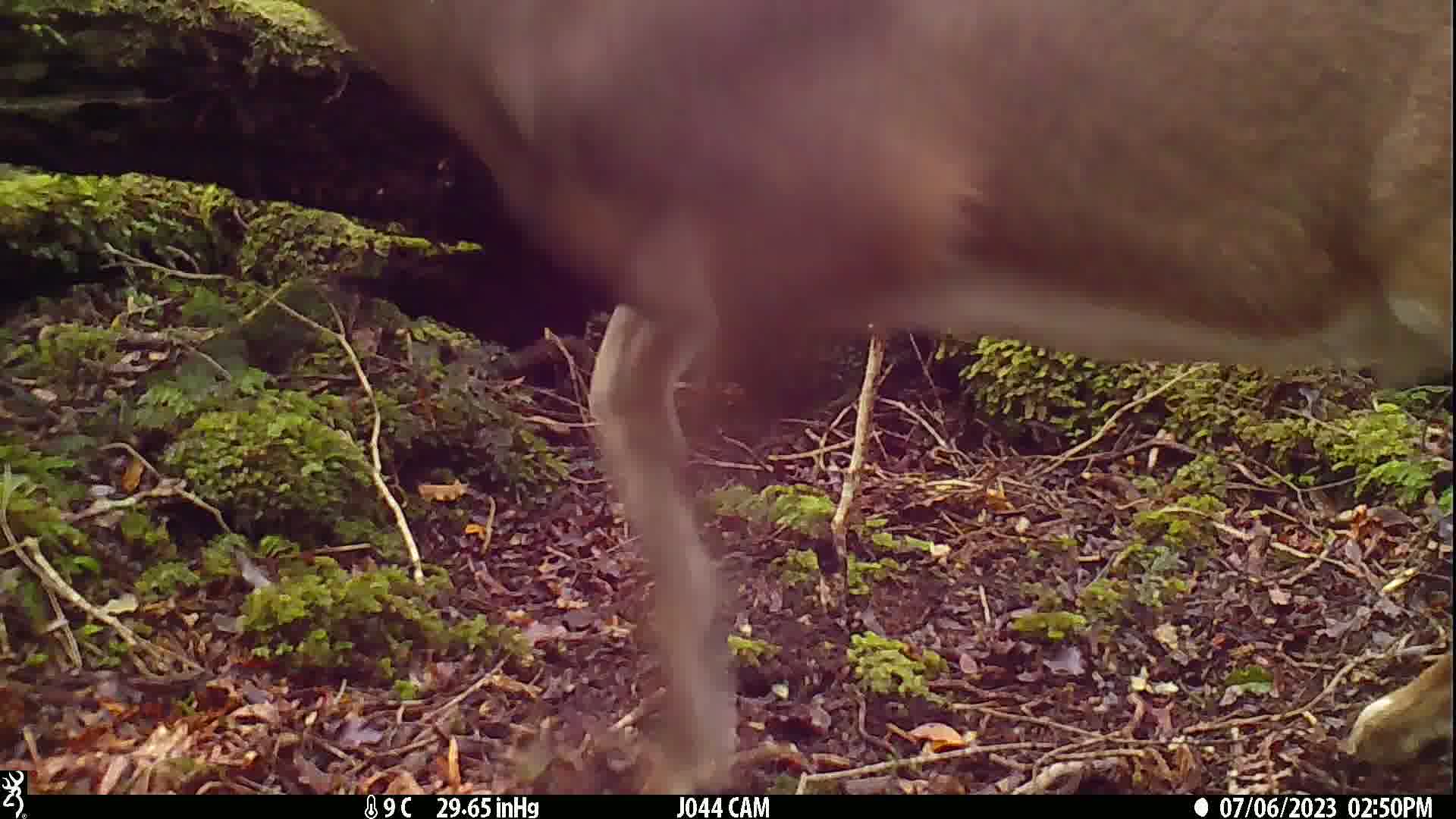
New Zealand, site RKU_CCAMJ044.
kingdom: Animalia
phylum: Chordata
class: Mammalia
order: Artiodactyla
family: Cervidae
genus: Odocoileus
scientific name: Odocoileus virginianus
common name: white-tailed deer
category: white tailed deer